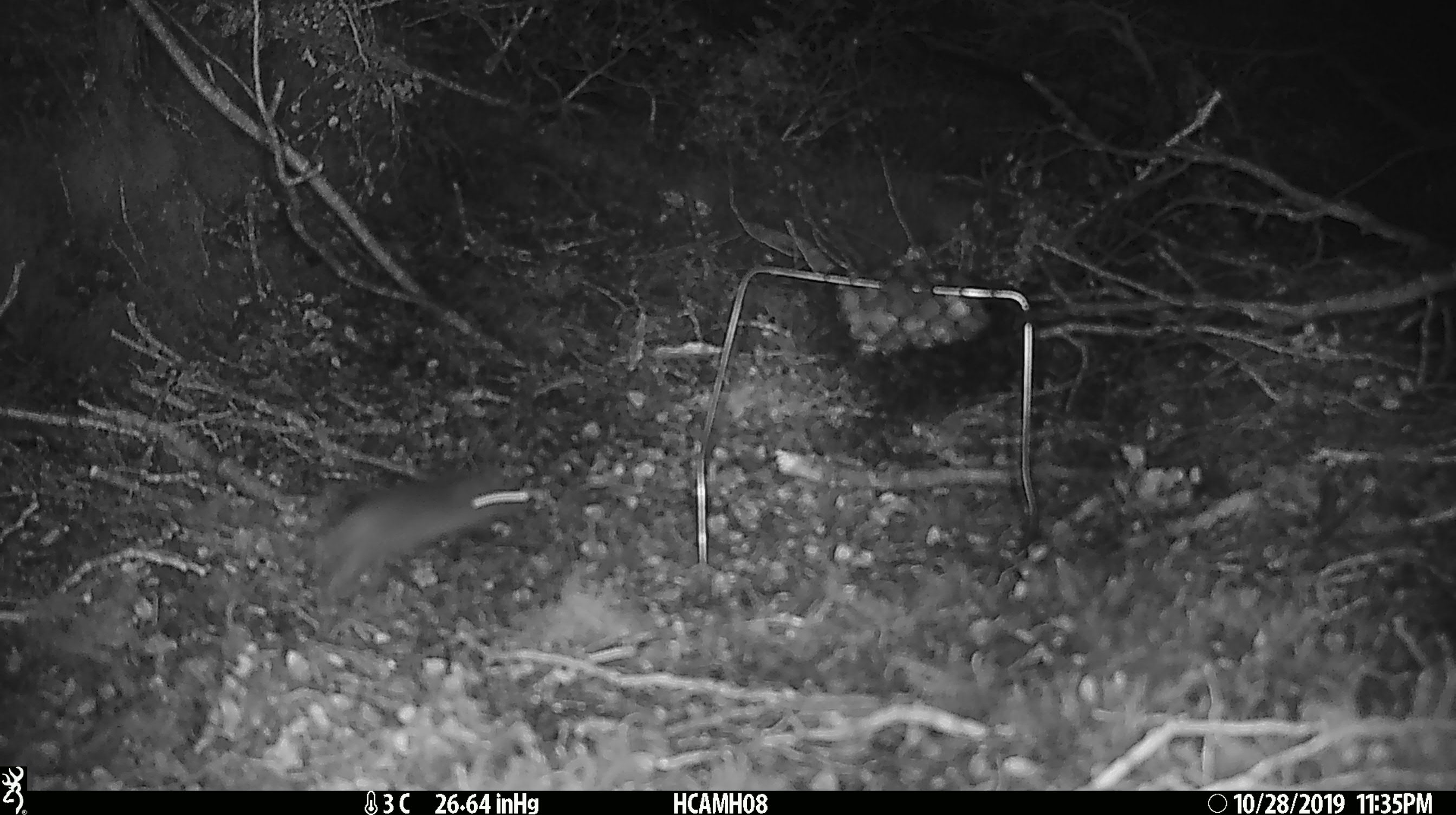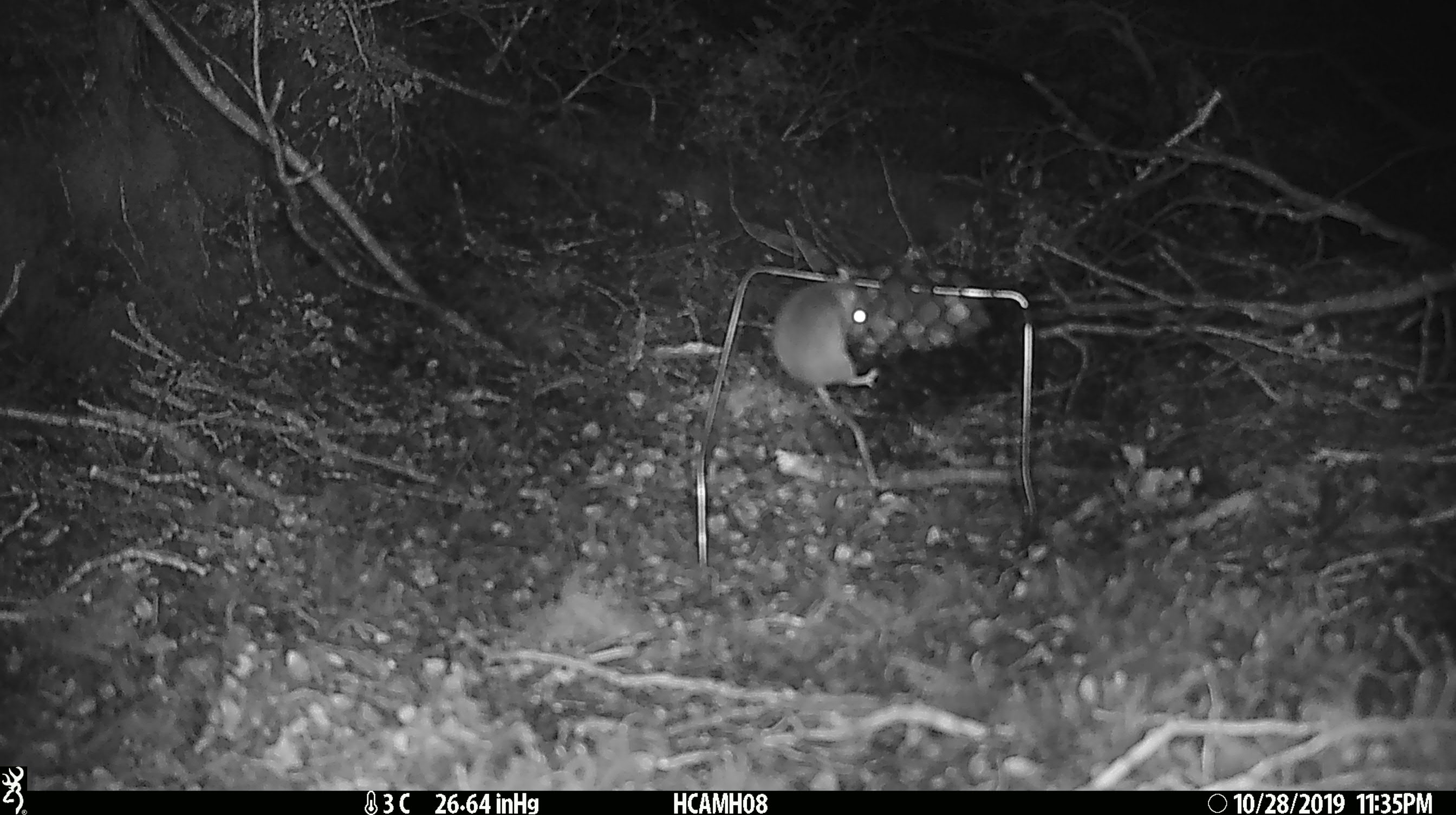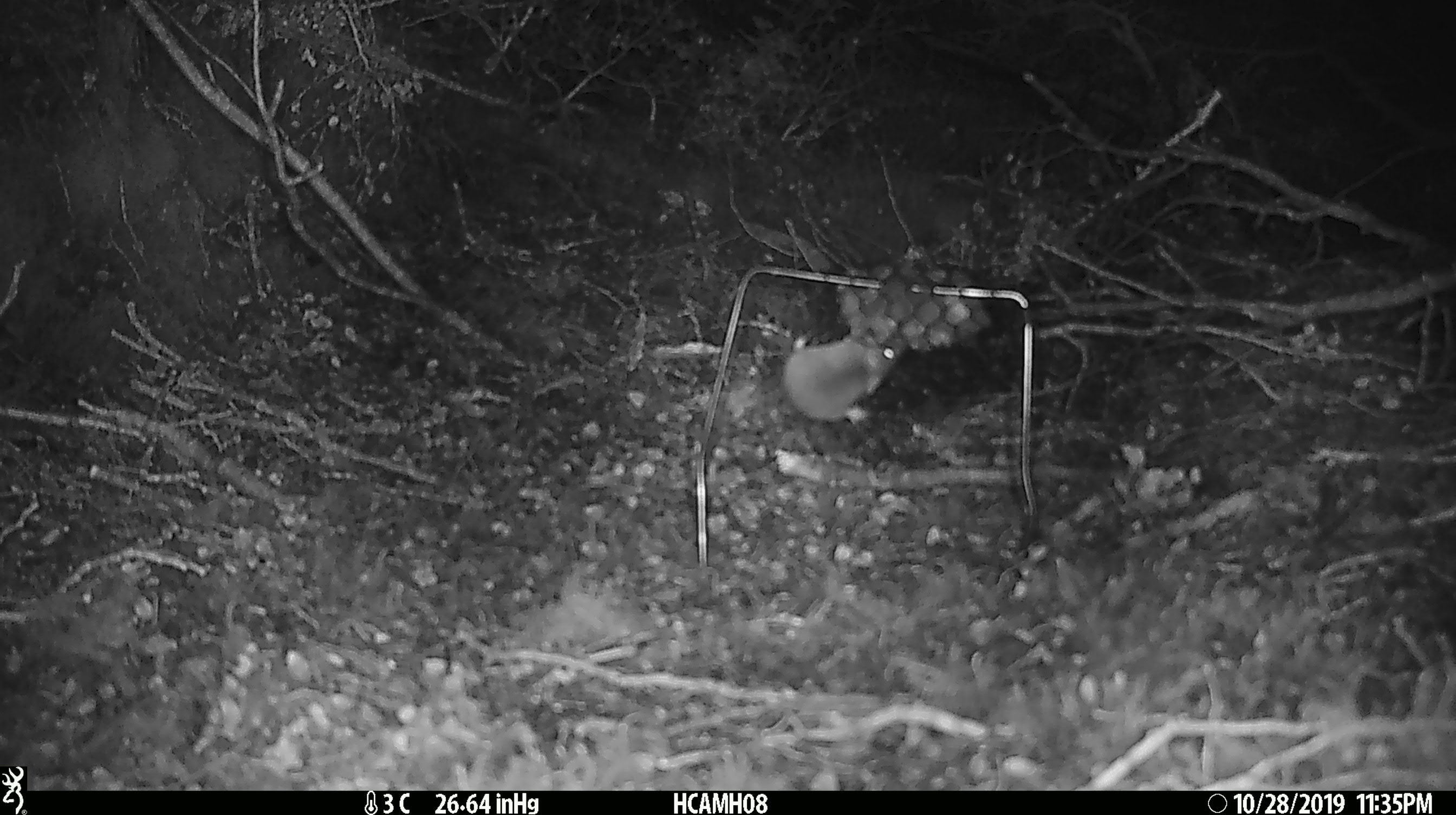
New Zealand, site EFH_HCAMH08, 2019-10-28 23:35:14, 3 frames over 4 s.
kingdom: Animalia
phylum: Chordata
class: Mammalia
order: Rodentia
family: Muridae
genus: Mus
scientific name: Mus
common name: mouse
Mouse (Mus).